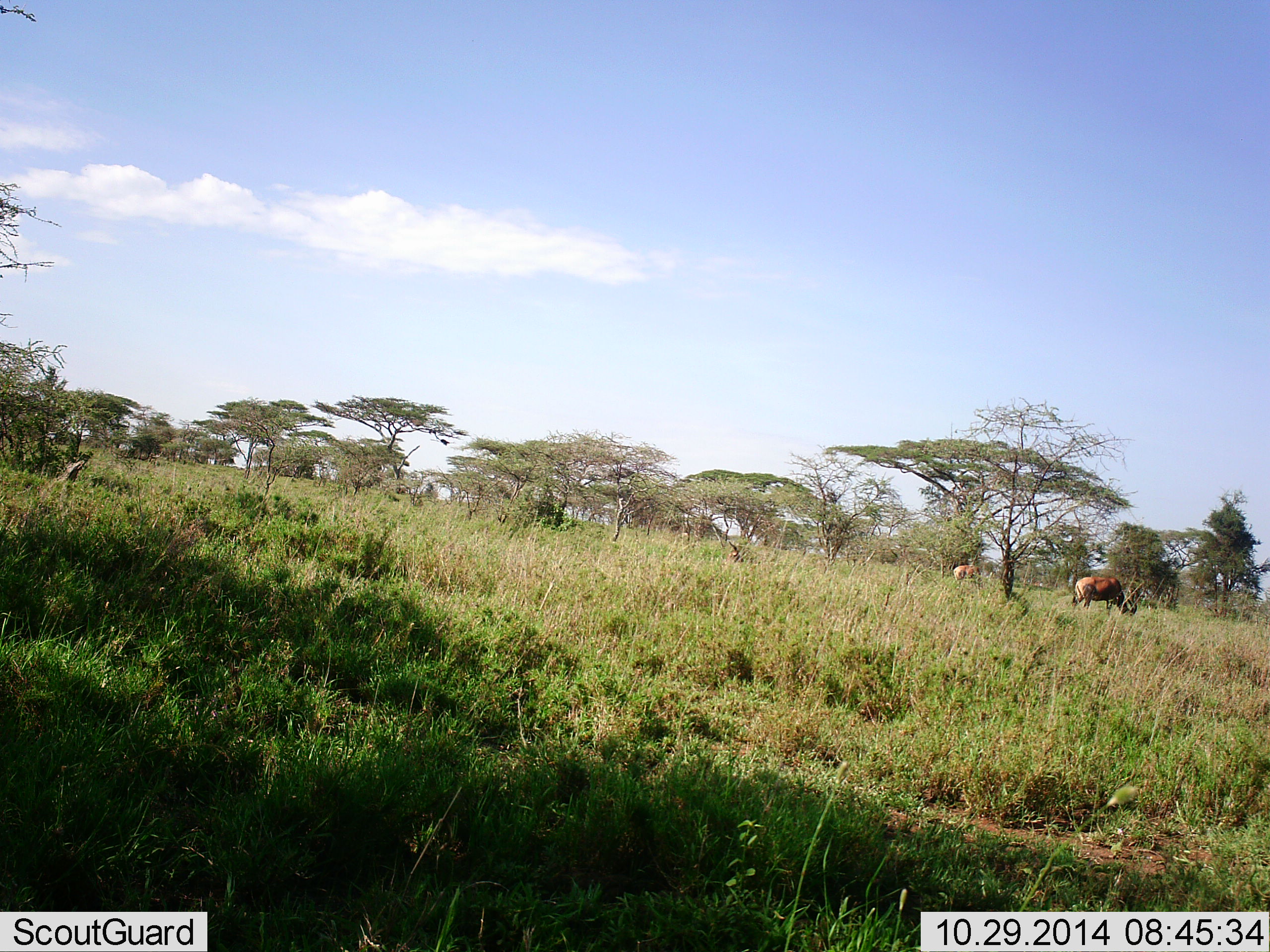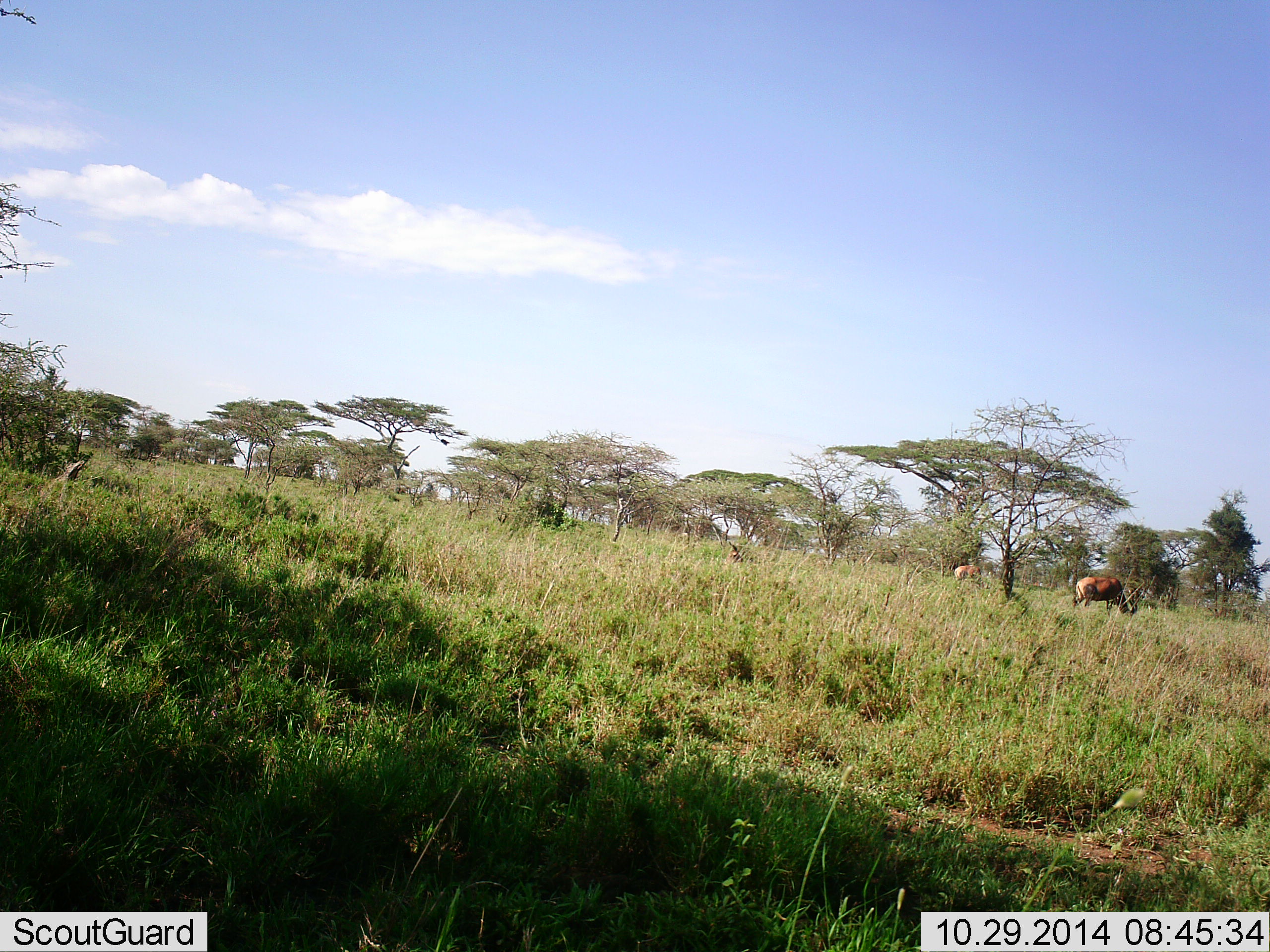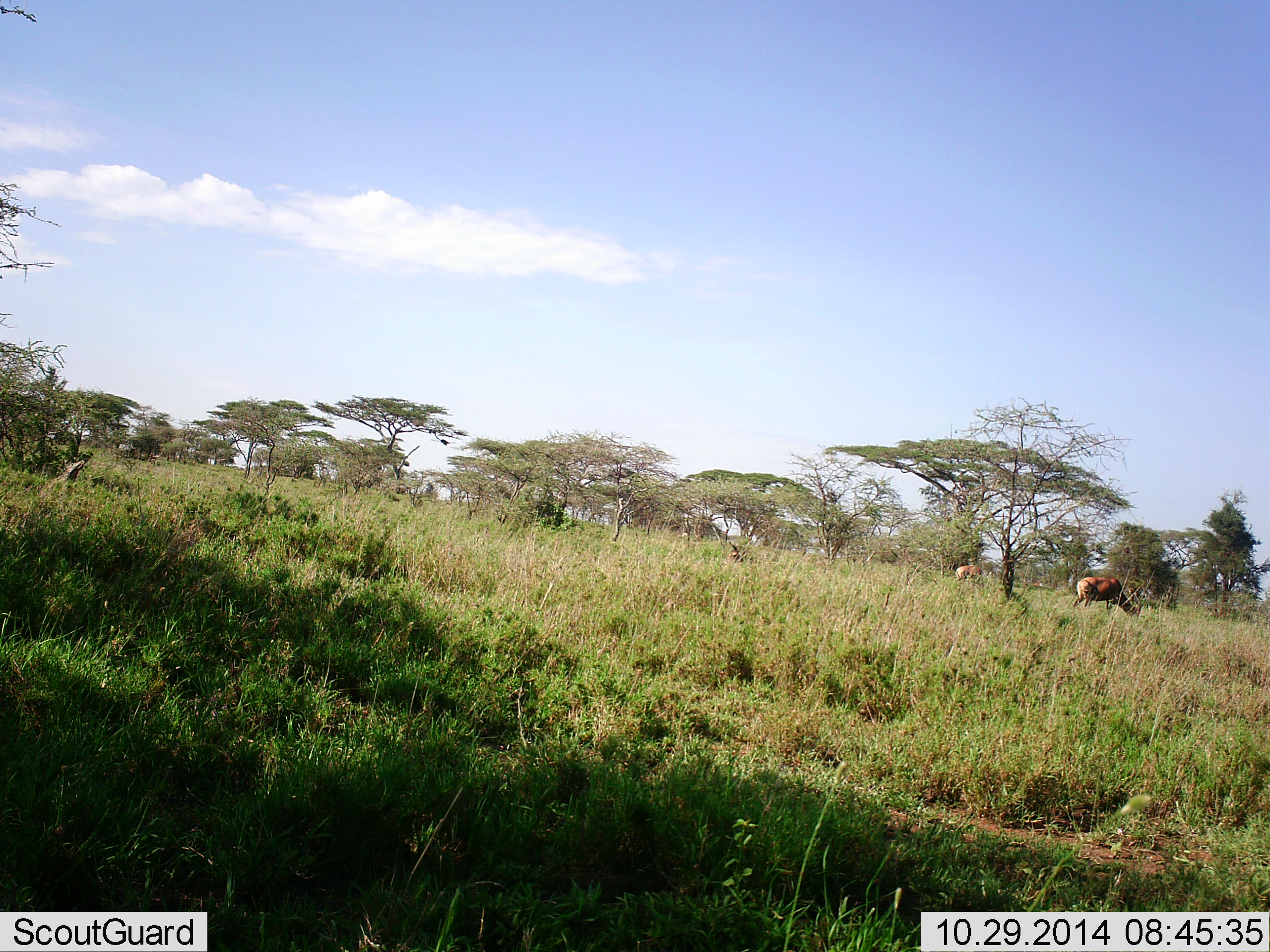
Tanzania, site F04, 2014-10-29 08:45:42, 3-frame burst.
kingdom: Animalia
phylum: Chordata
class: Mammalia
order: Artiodactyla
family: Bovidae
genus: Damaliscus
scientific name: Damaliscus lunatus jimela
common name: topi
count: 2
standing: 25%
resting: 0%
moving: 0%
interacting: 0%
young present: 0%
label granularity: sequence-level